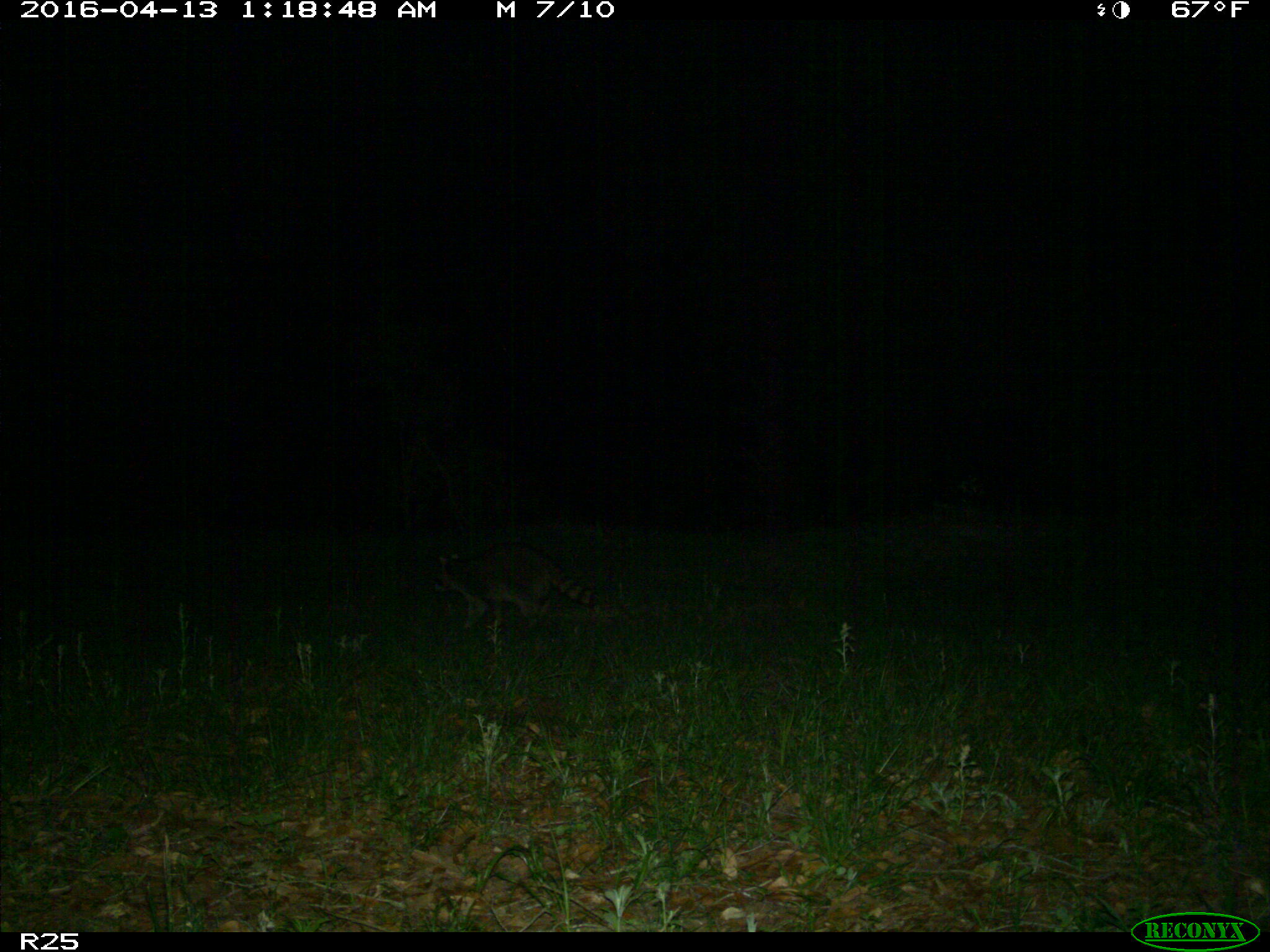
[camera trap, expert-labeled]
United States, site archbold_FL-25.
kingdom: Animalia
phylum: Chordata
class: Mammalia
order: Carnivora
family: Procyonidae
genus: Procyon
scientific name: Procyon lotor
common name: common raccoon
Procyon lotor (common raccoon).